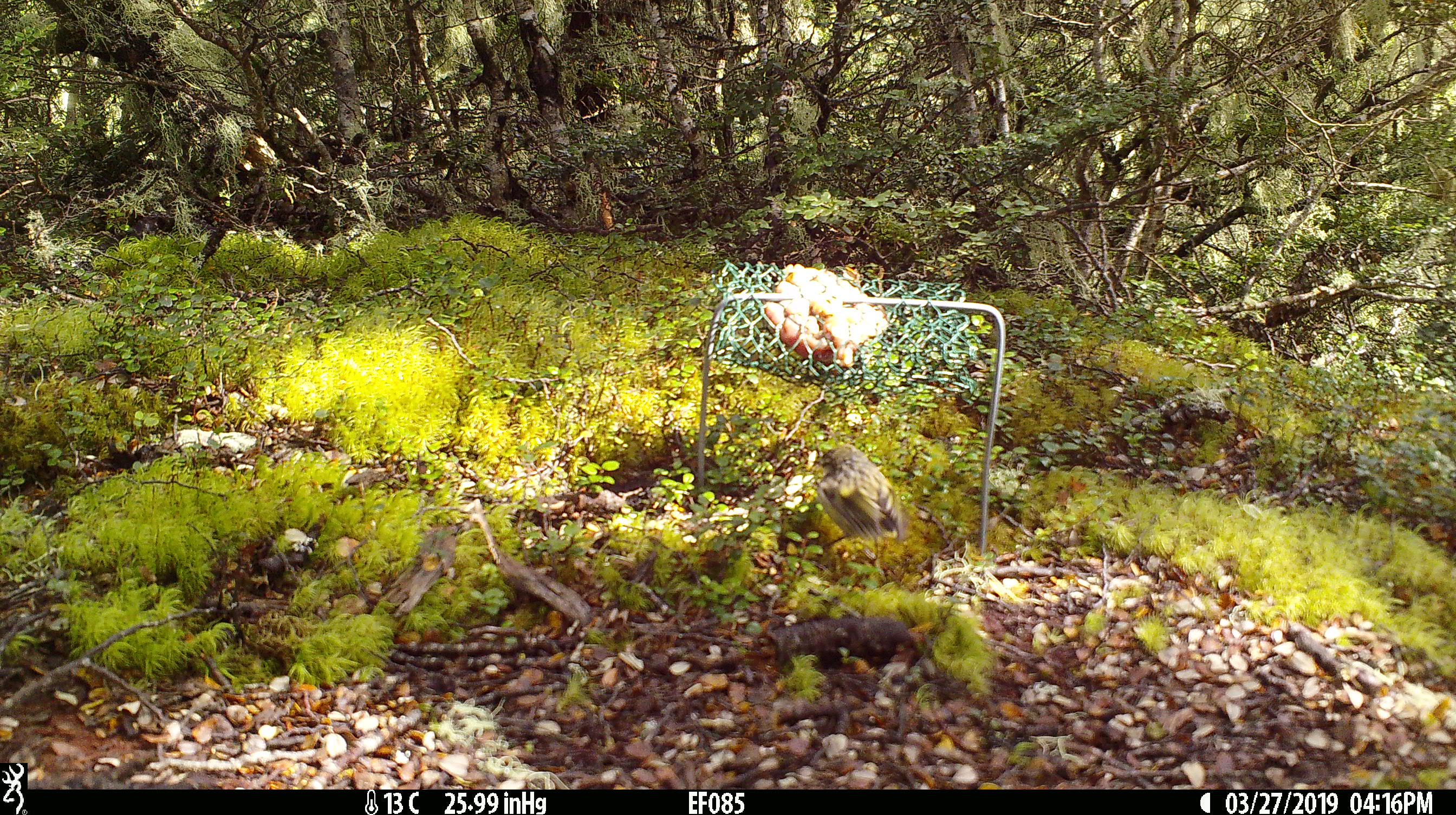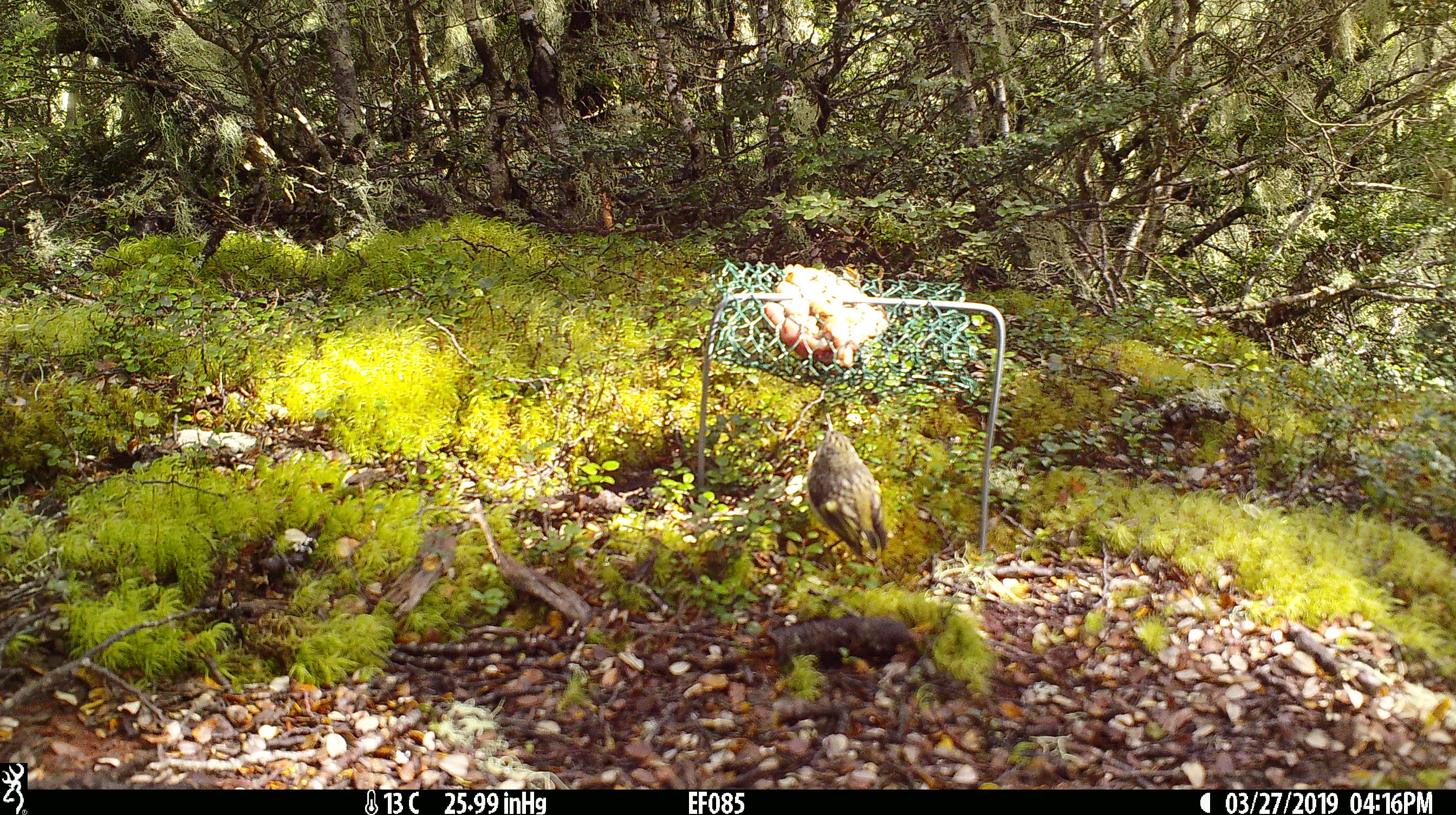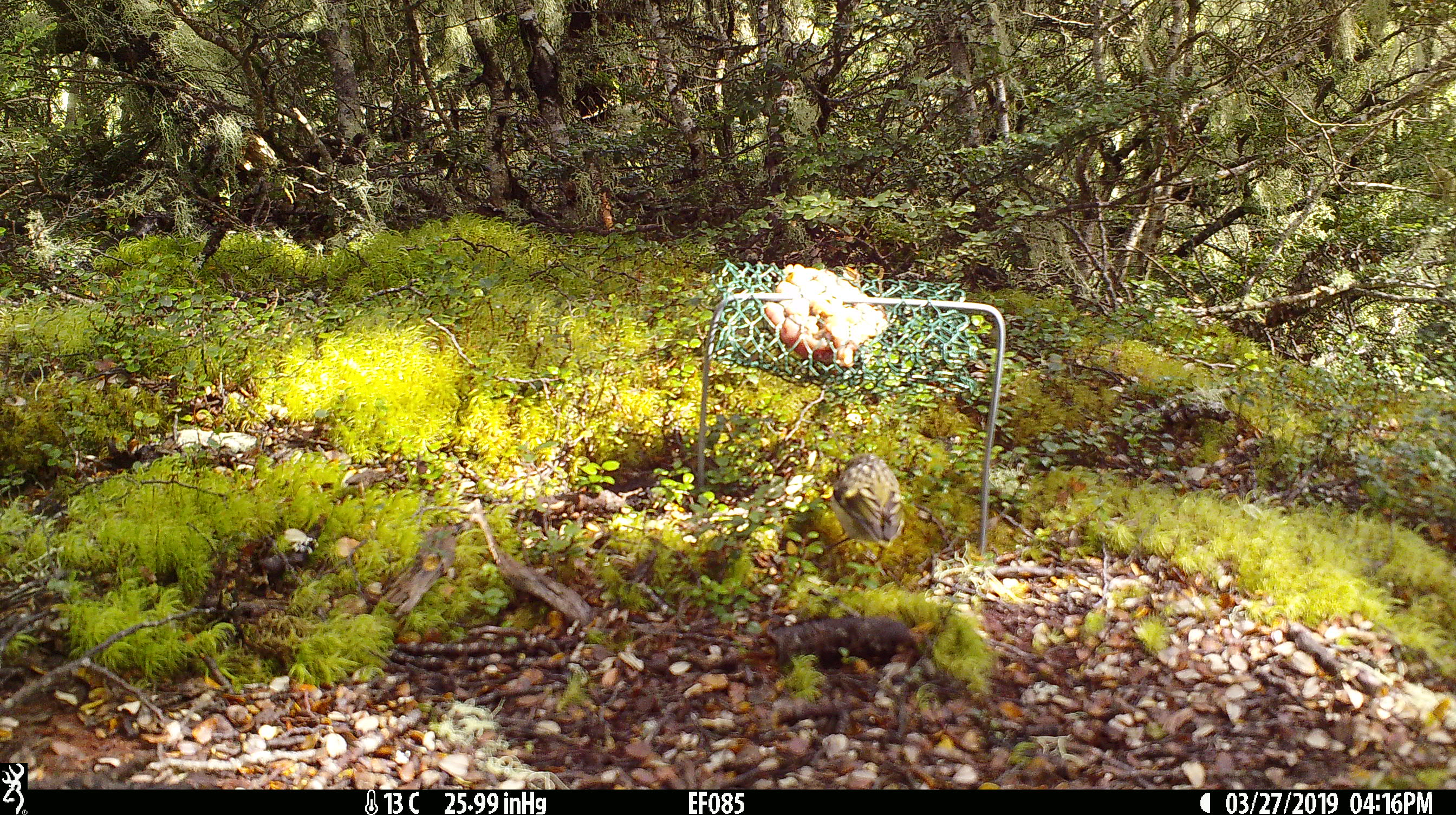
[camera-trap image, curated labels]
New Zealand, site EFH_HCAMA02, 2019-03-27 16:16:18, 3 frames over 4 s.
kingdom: Animalia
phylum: Chordata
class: Aves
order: Passeriformes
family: Acanthisittidae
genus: Acanthisitta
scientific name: Acanthisitta chloris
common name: rifleman